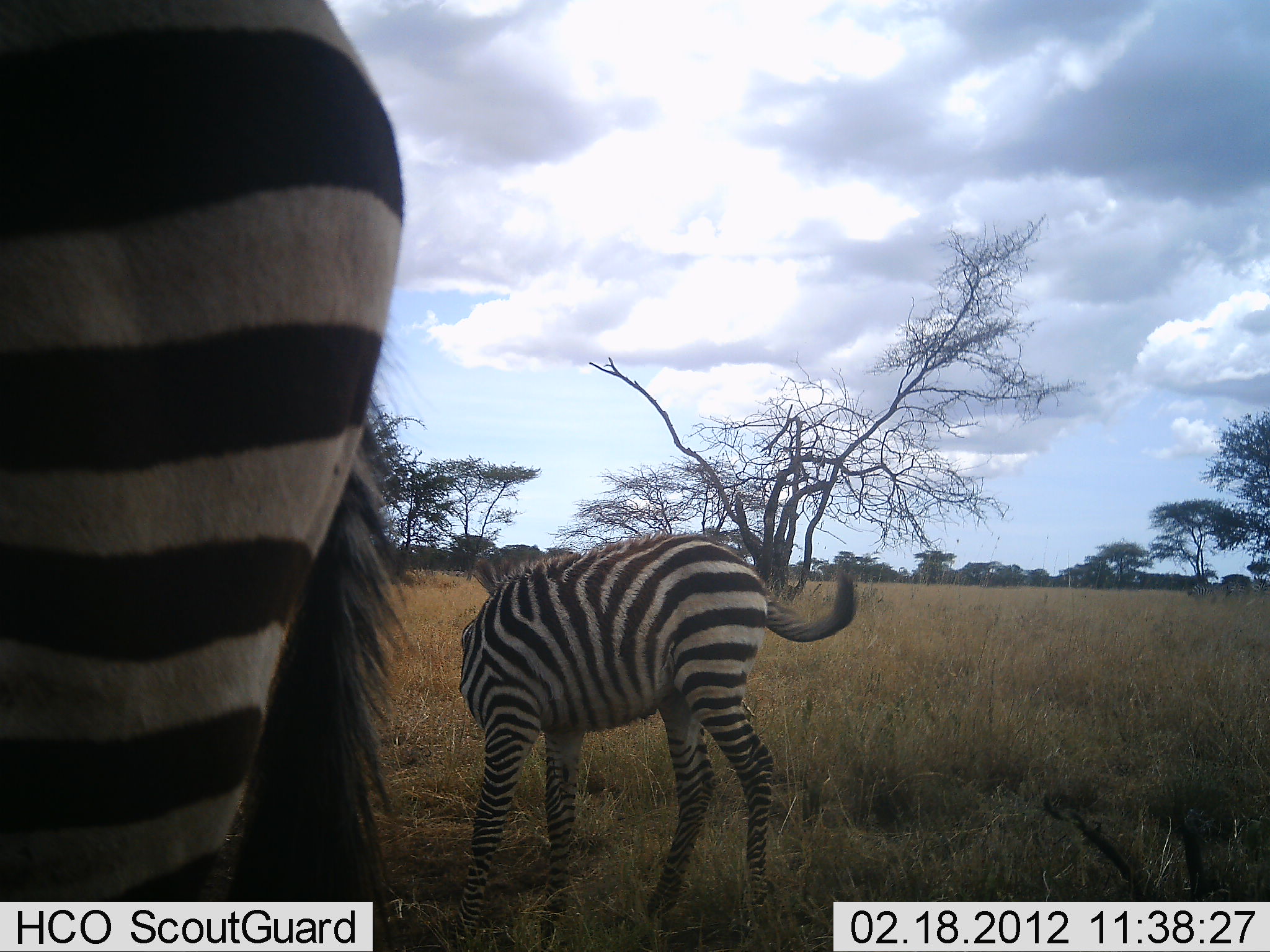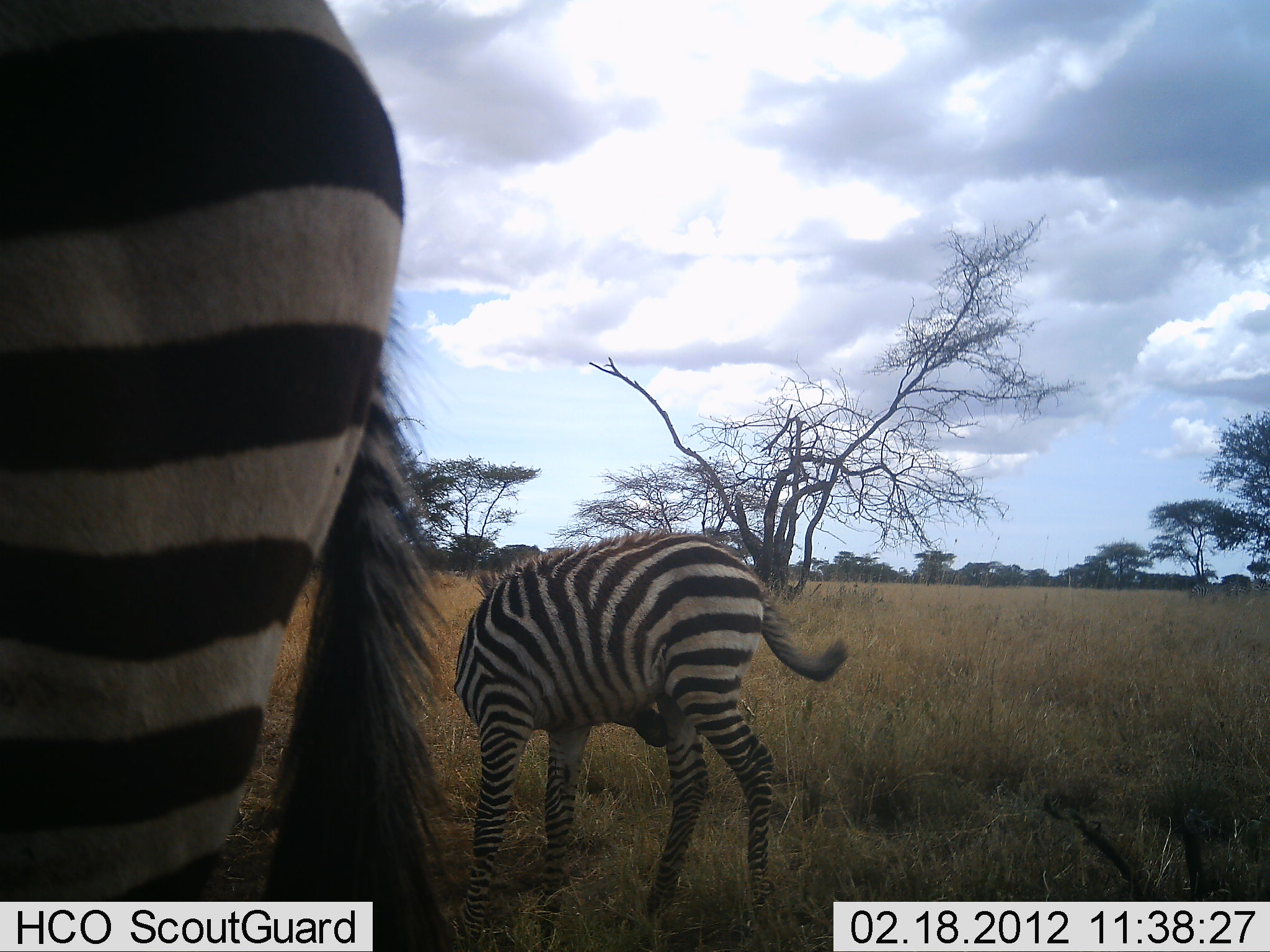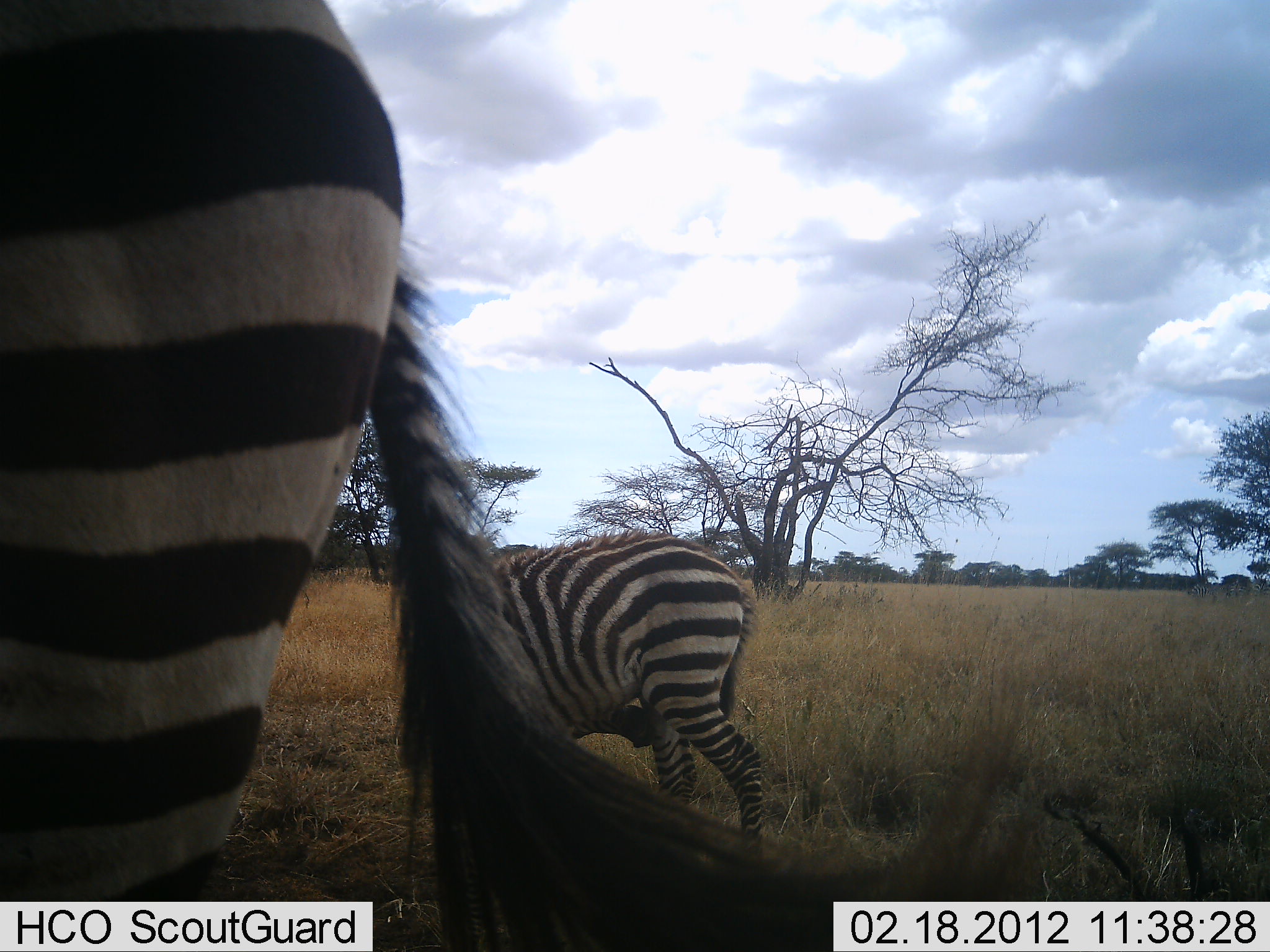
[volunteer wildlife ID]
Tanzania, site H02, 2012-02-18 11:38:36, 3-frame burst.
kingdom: Animalia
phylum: Chordata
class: Mammalia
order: Perissodactyla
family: Equidae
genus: Equus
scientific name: Equus quagga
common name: plains zebra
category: zebra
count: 2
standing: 85%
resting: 0%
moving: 0%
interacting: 0%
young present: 60%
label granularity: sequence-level